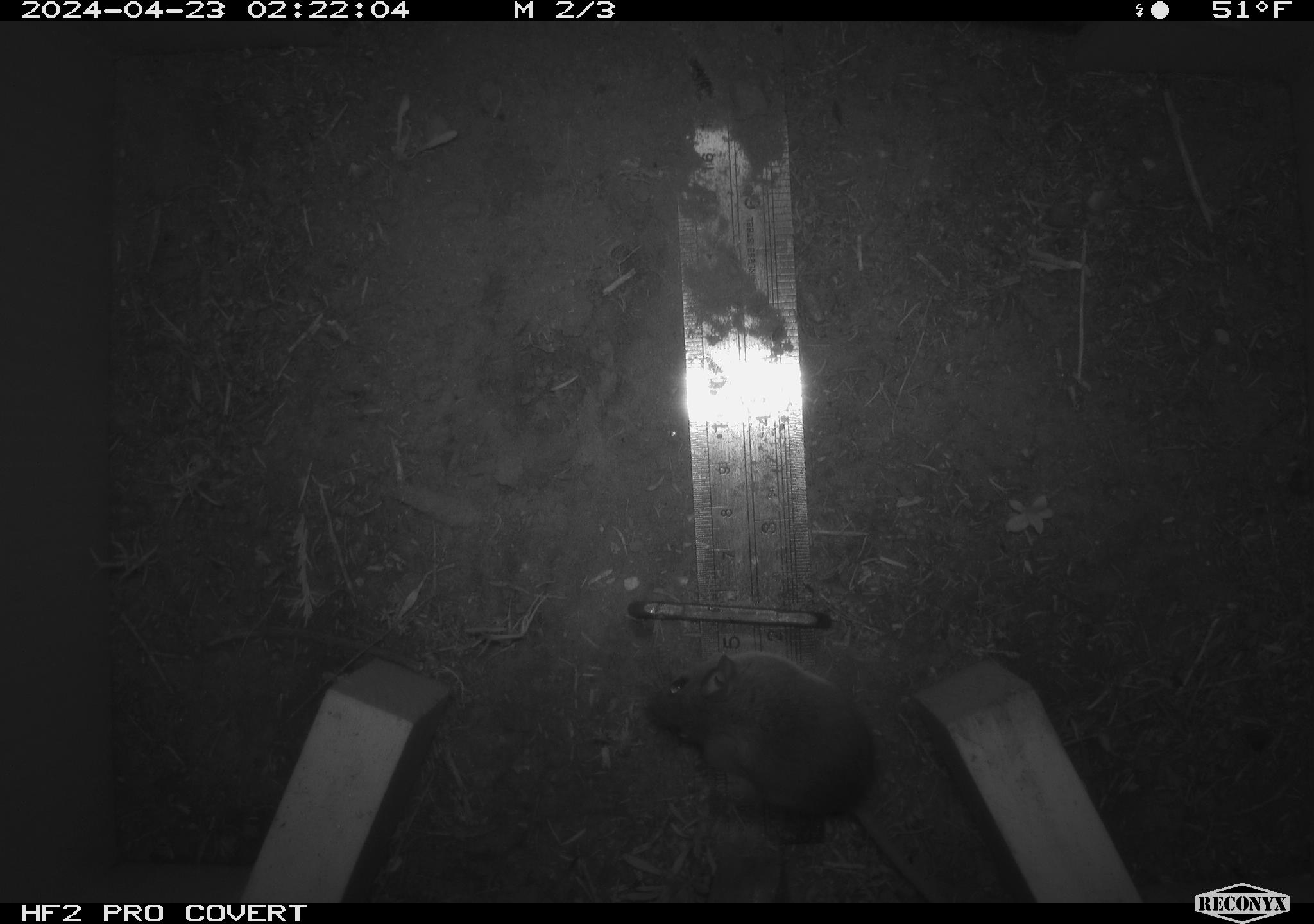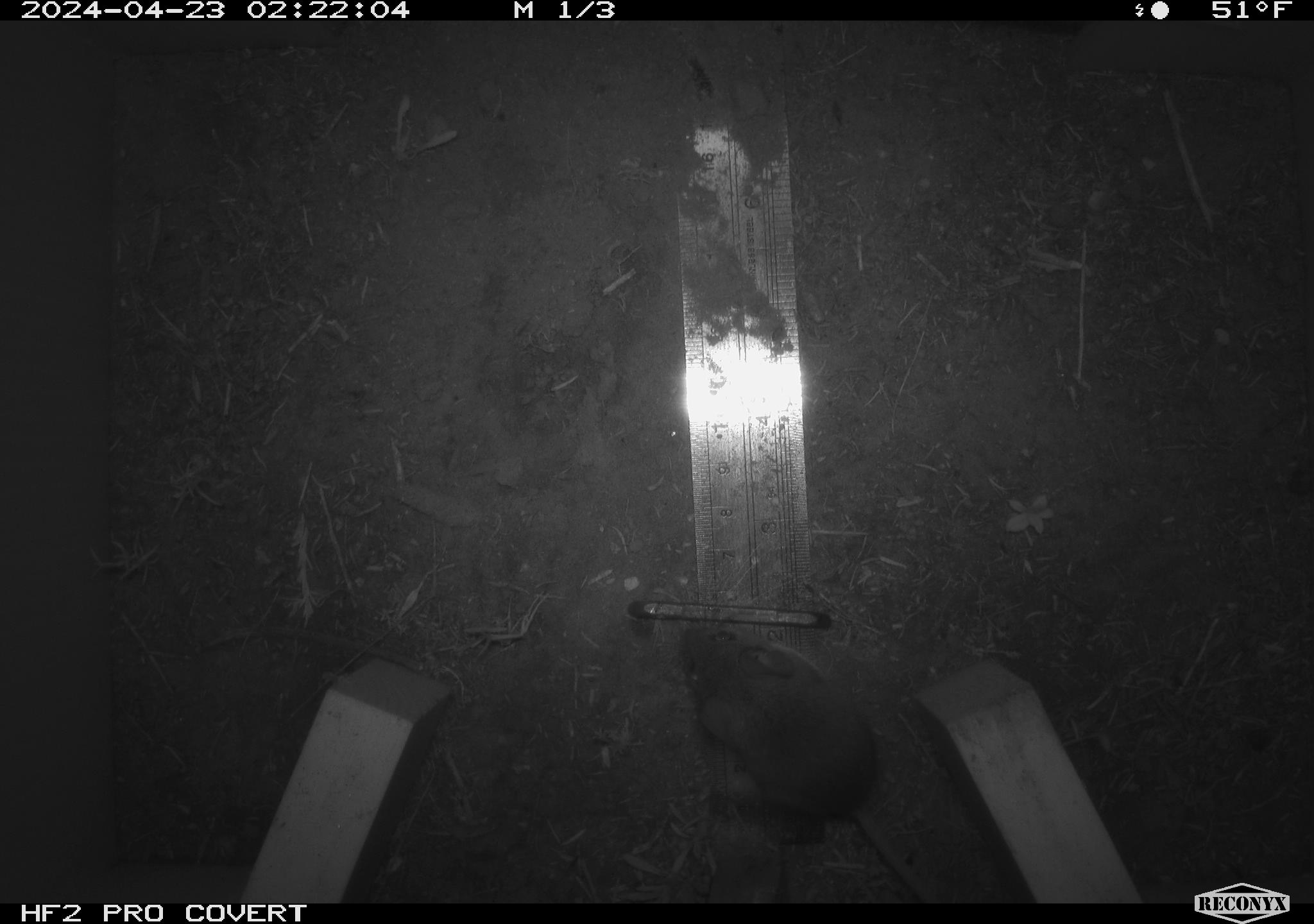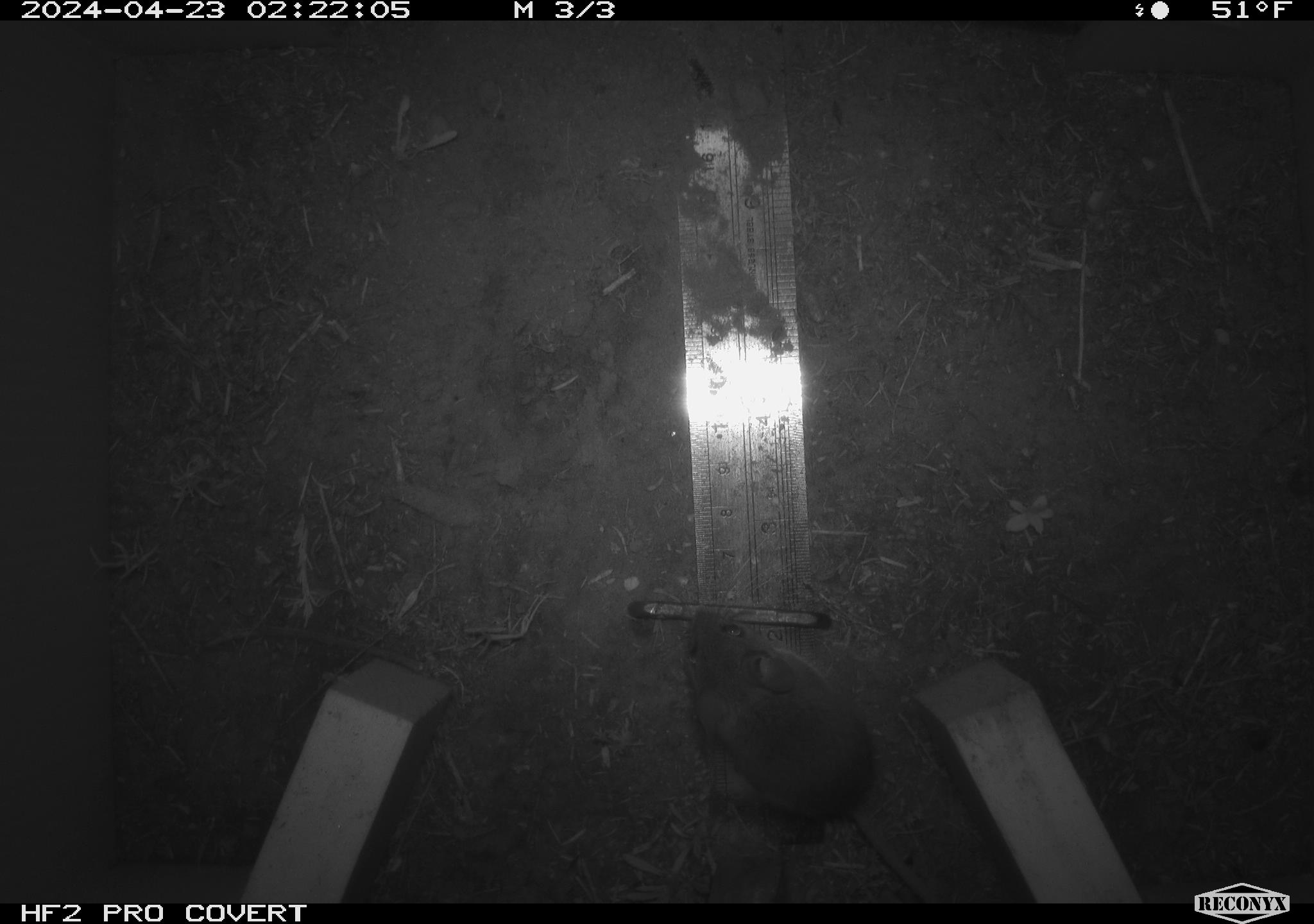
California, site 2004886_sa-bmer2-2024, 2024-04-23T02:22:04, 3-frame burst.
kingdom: Animalia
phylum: Chordata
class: Mammalia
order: Rodentia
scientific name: Rodentia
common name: mouse species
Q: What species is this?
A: Mouse species (Rodentia).